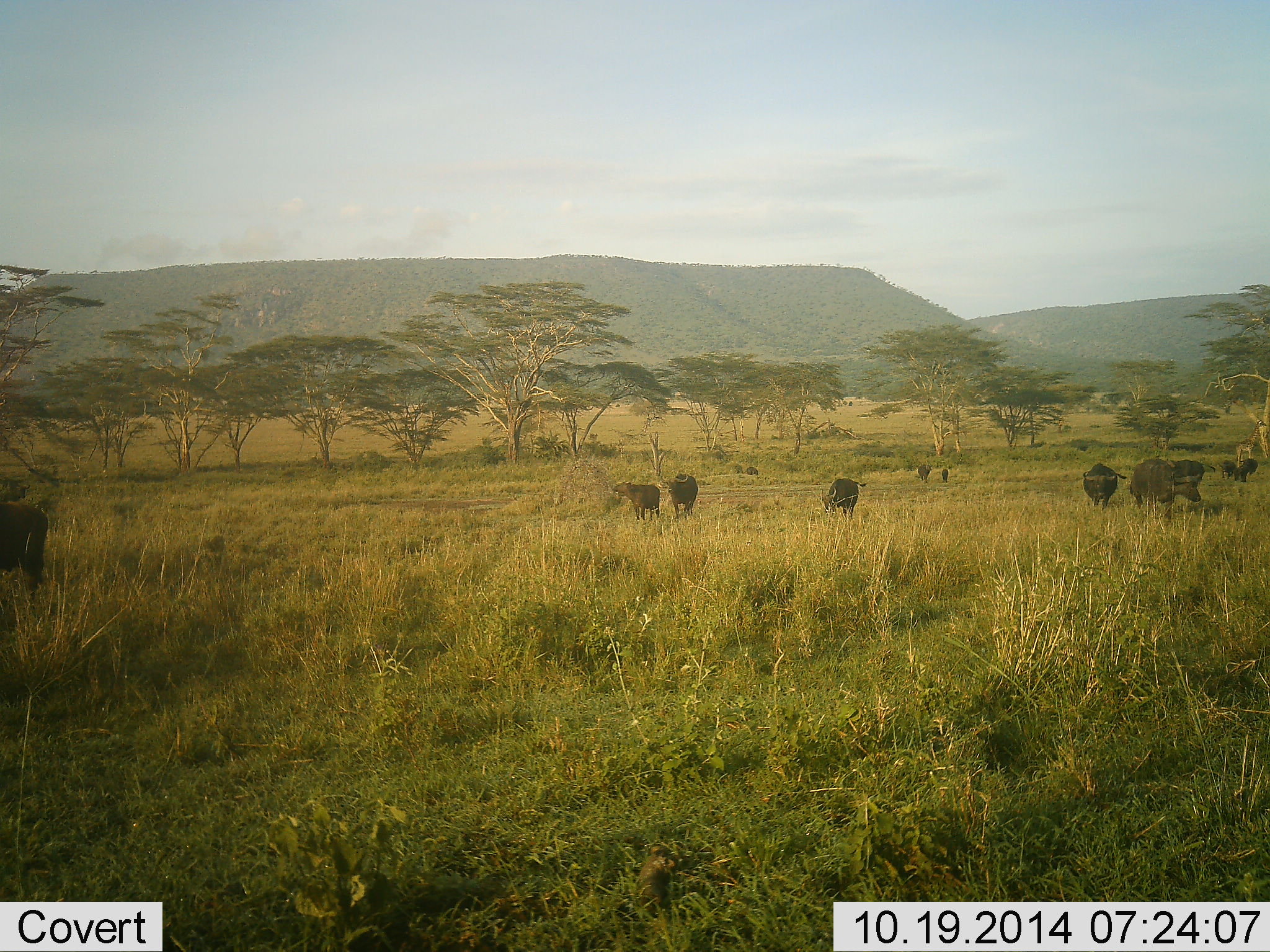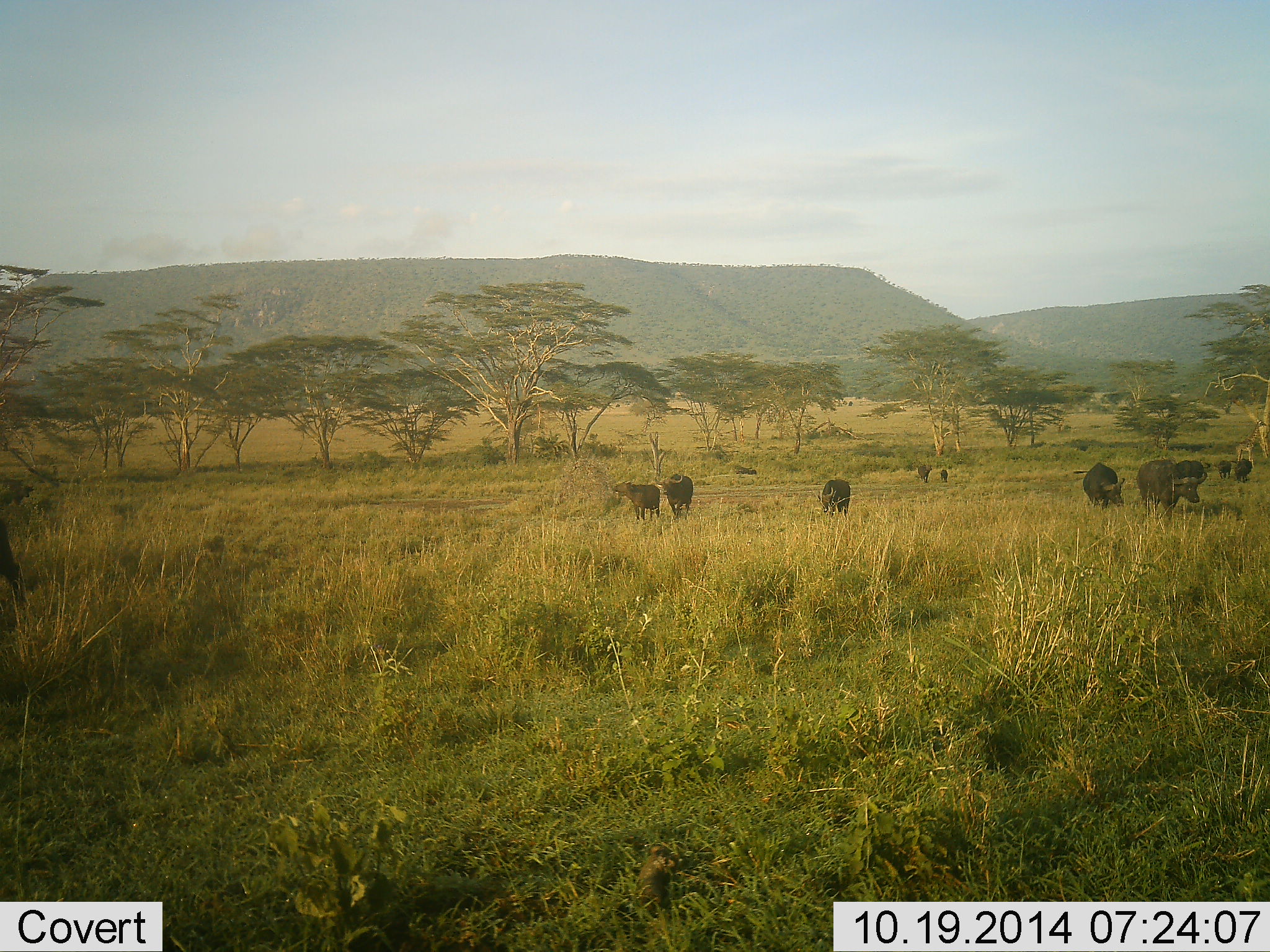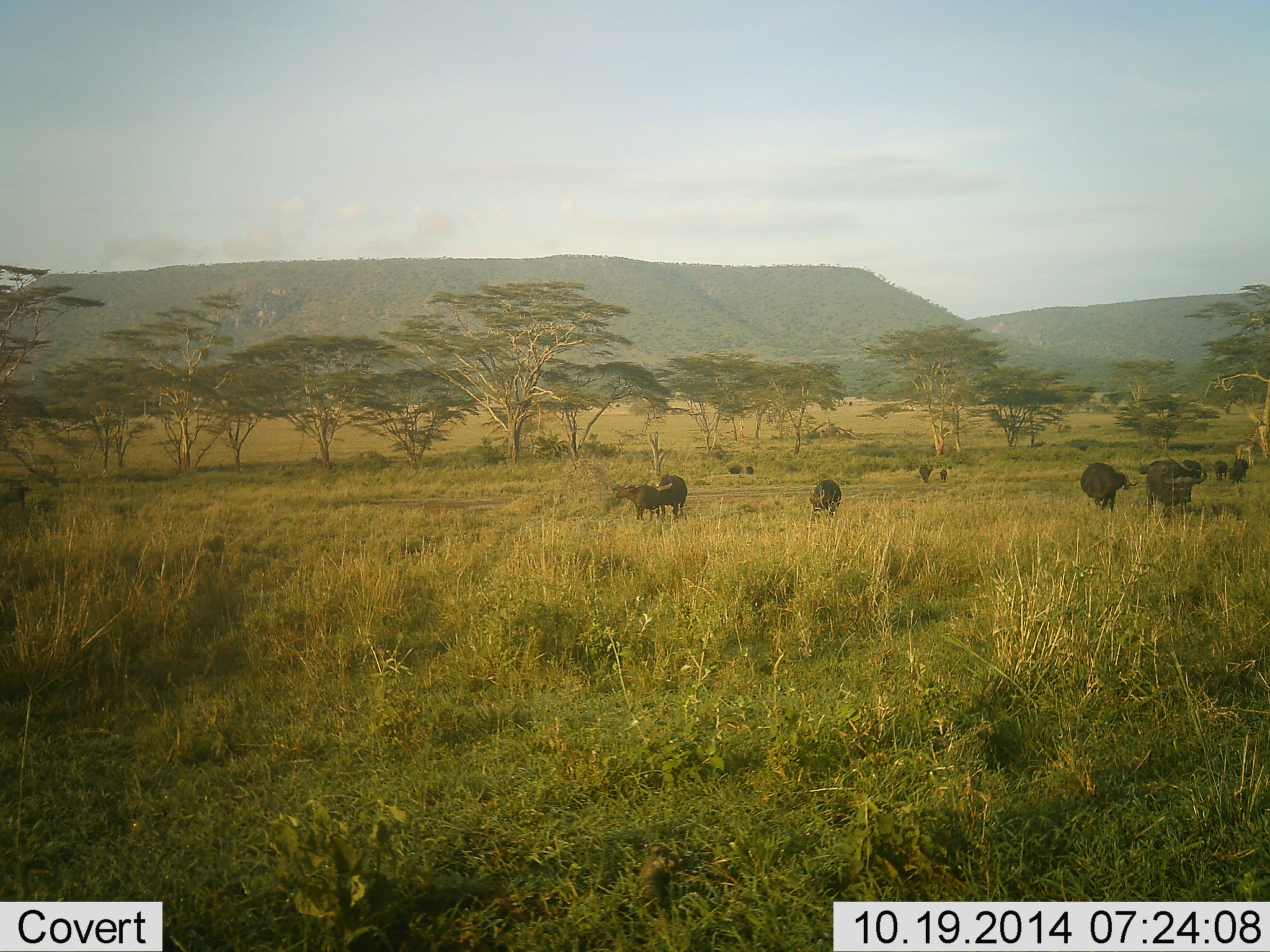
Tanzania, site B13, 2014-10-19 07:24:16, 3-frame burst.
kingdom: Animalia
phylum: Chordata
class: Mammalia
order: Artiodactyla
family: Bovidae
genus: Syncerus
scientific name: Syncerus caffer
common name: cape buffalo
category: buffalo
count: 11-50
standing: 70%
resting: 0%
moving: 70%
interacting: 0%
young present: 40%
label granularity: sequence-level